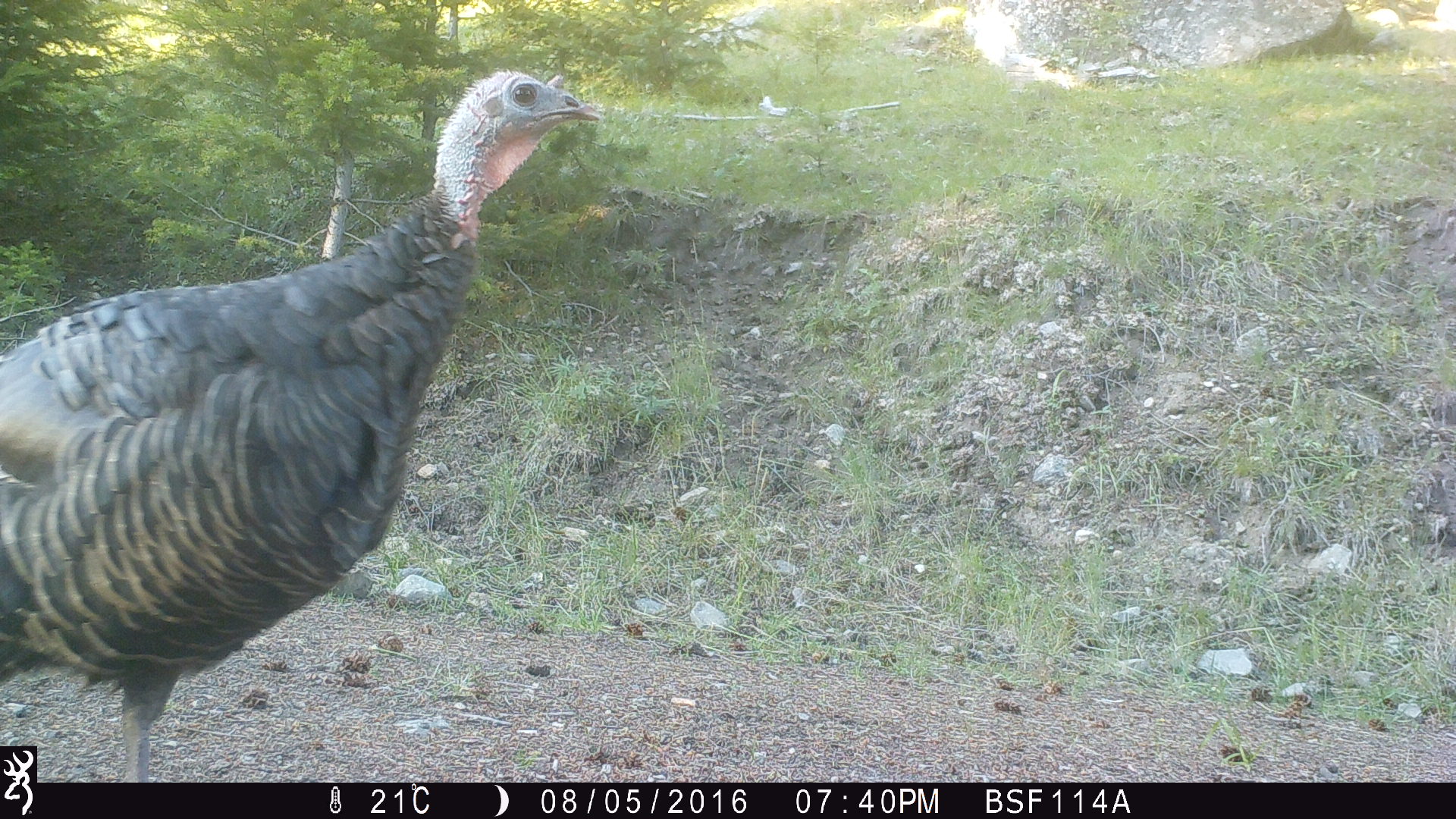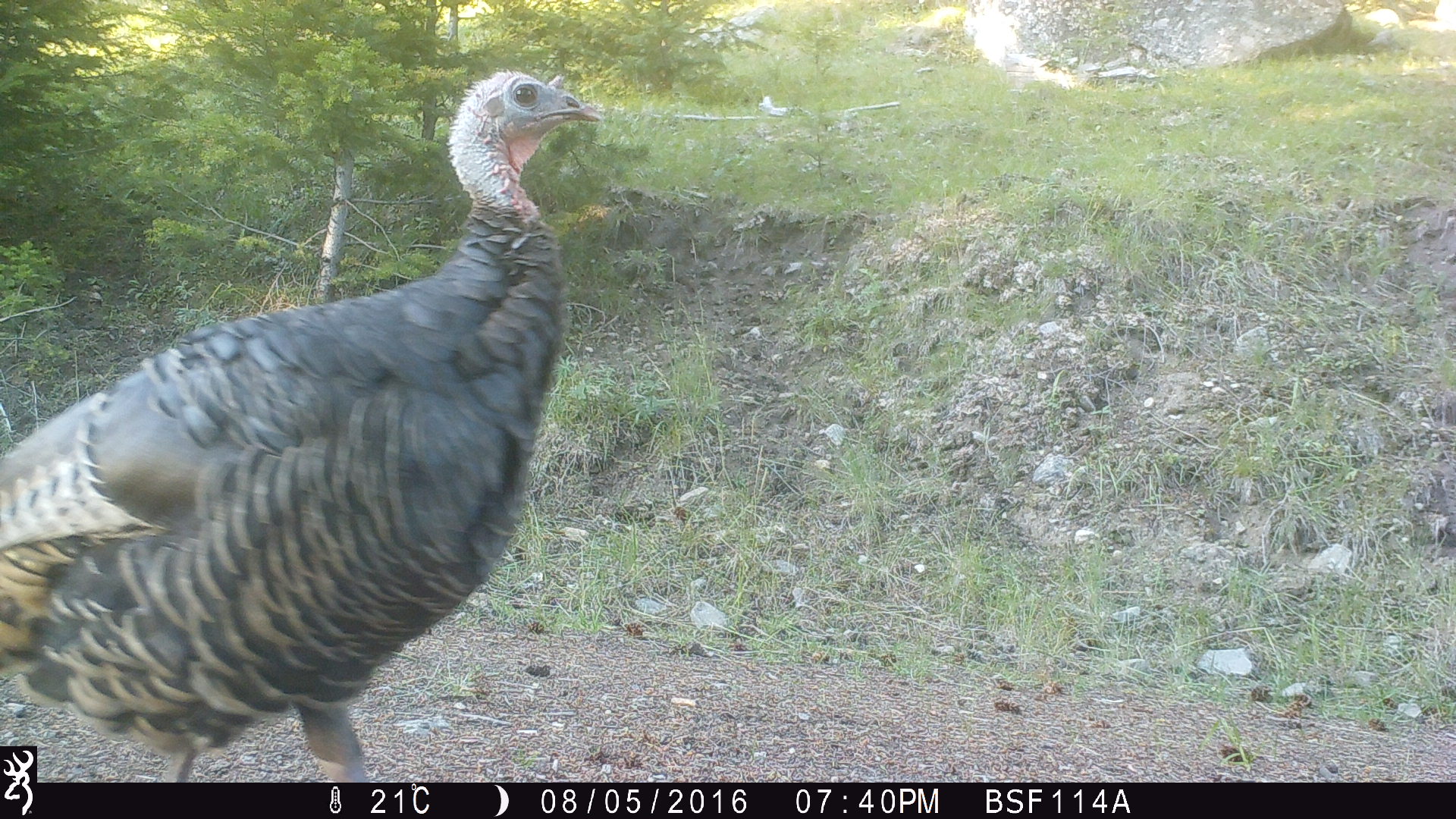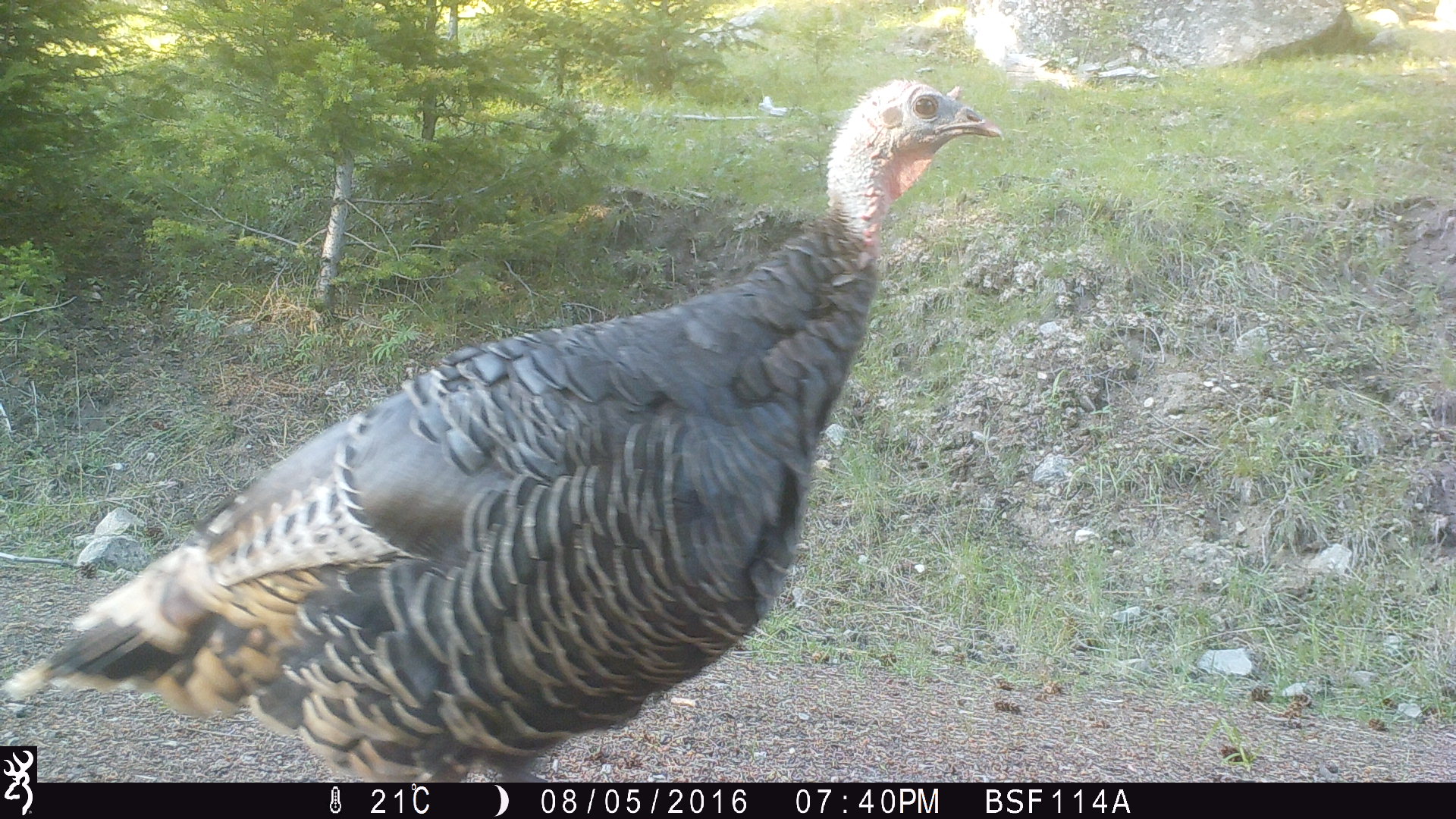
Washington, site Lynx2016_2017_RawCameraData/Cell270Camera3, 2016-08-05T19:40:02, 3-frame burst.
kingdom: Animalia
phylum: Chordata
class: Aves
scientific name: Aves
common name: birds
Aves (birds). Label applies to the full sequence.